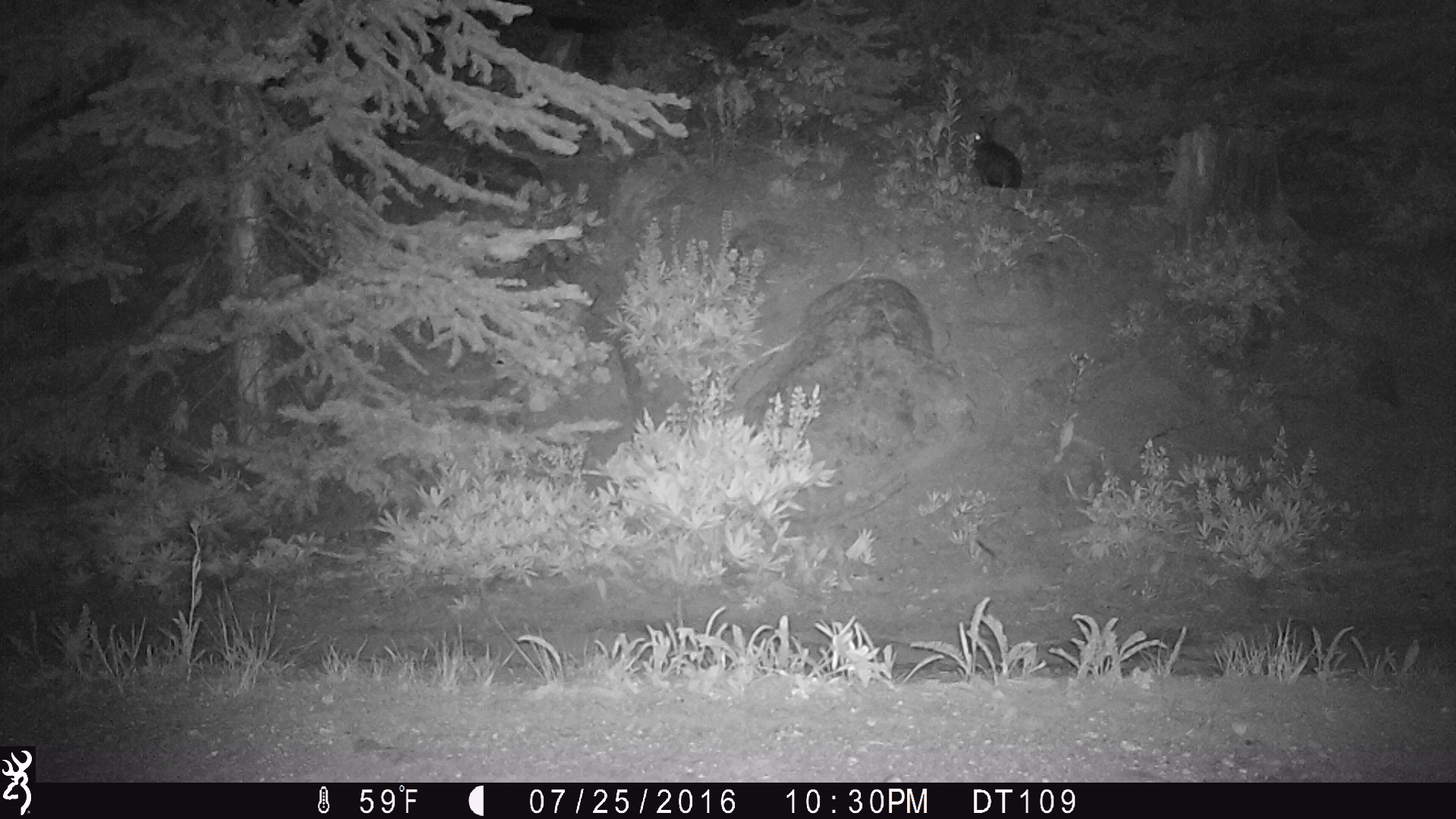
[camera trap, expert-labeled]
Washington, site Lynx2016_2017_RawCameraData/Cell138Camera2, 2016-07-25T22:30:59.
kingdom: Animalia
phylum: Chordata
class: Mammalia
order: Lagomorpha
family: Leporidae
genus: Lepus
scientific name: Lepus americanus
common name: snowshoe hare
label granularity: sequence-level